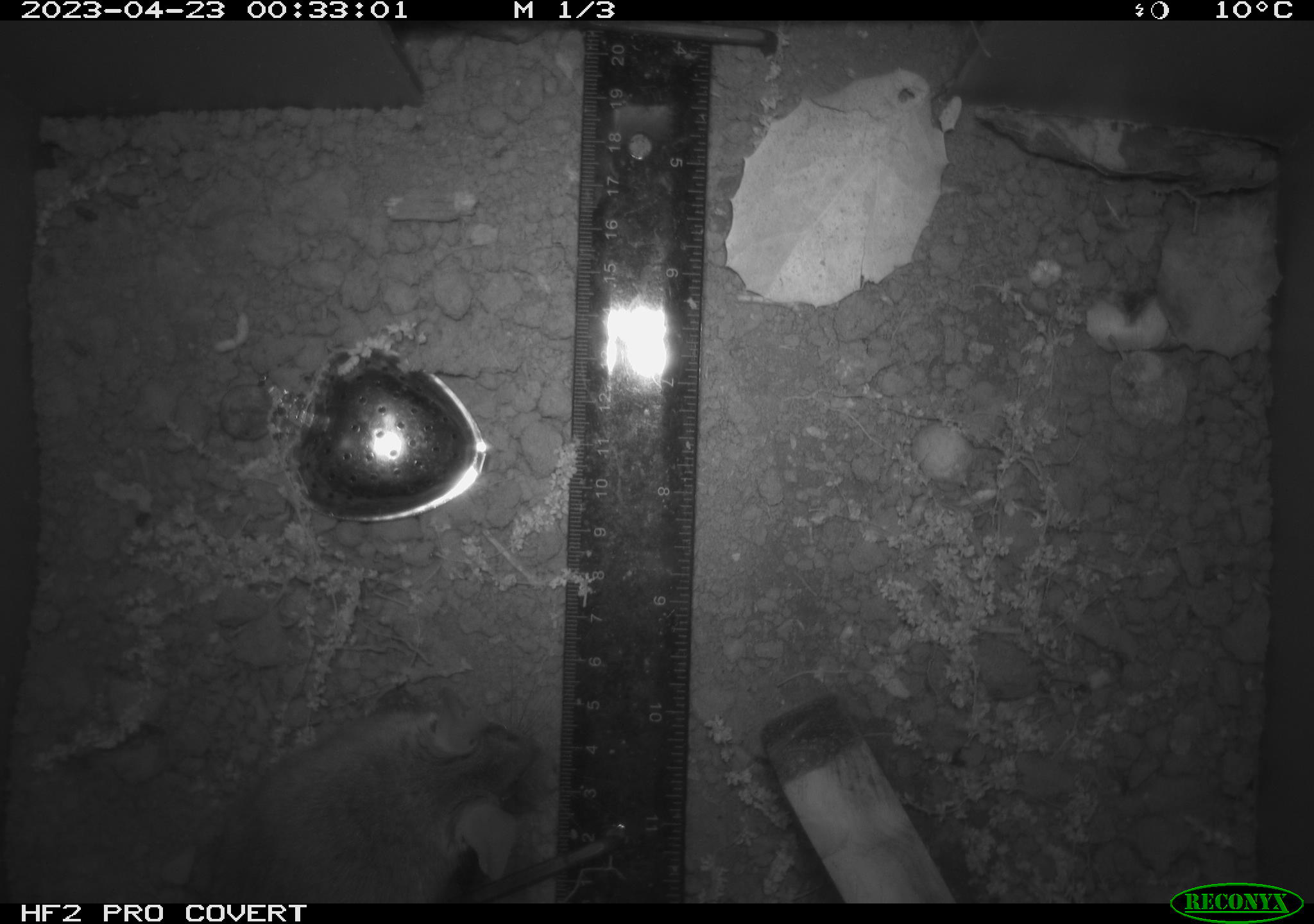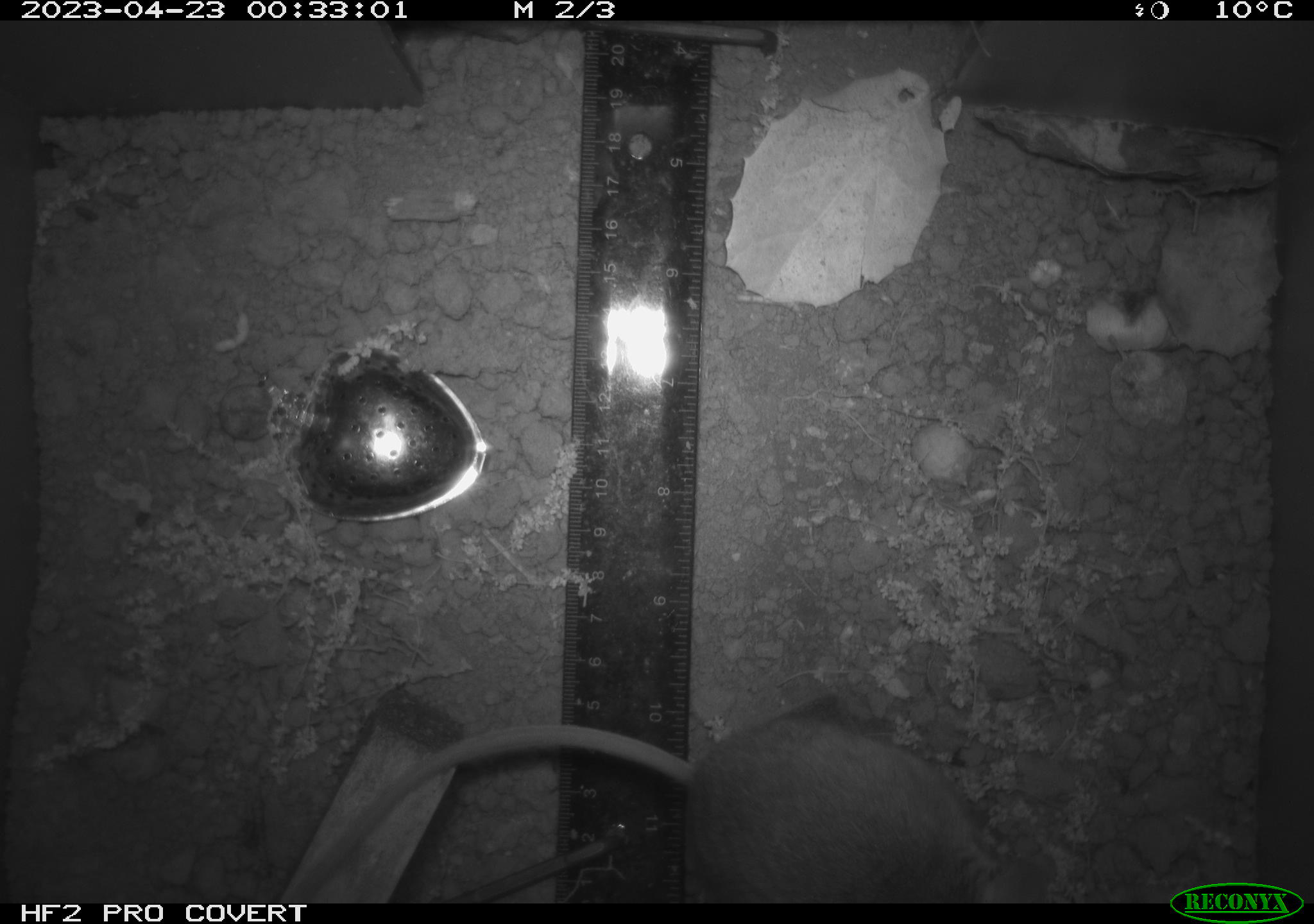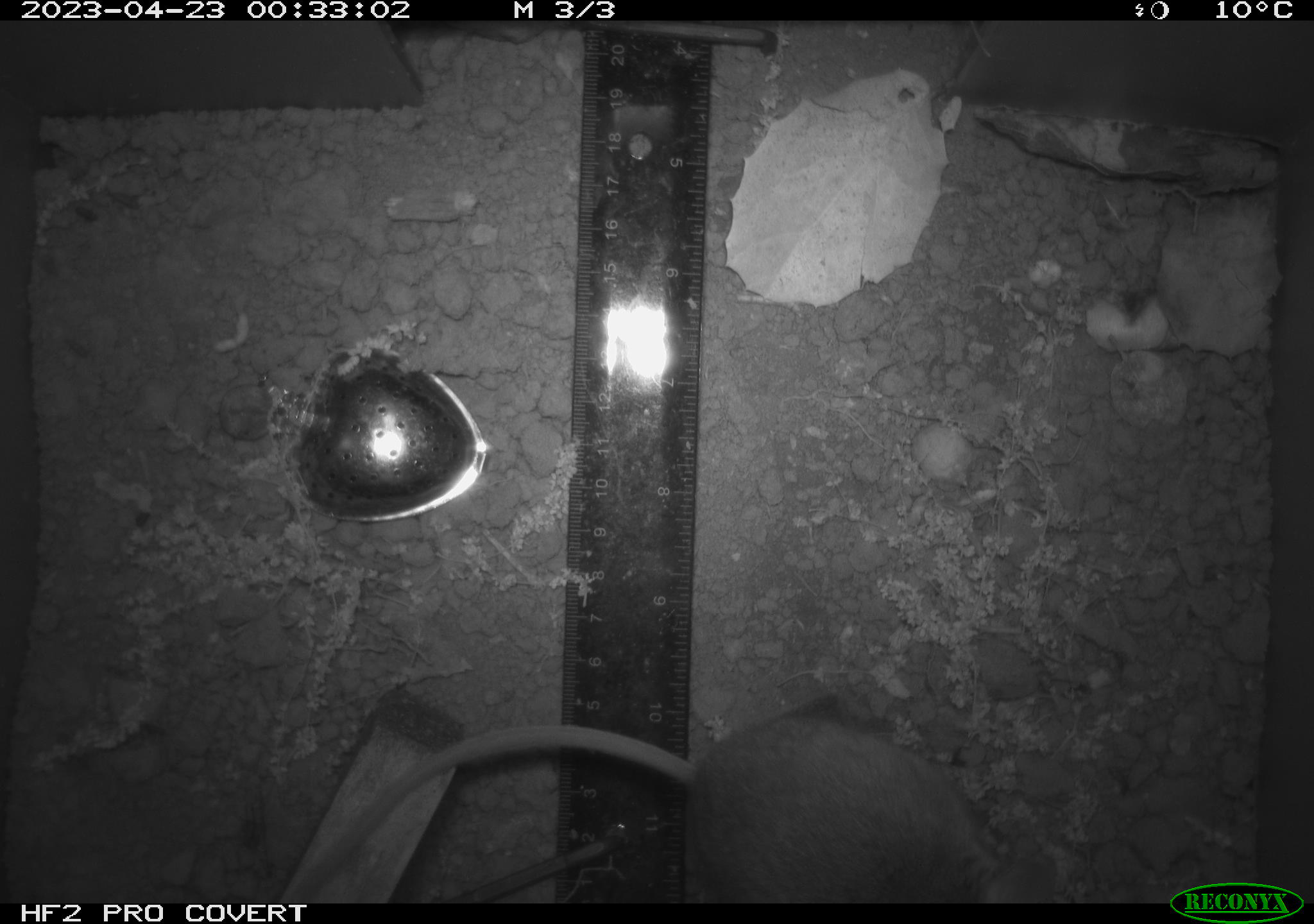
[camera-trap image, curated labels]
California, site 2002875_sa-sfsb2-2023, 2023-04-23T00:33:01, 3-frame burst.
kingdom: Animalia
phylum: Chordata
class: Mammalia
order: Rodentia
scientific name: Rodentia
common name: mouse species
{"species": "mouse species (Rodentia)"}